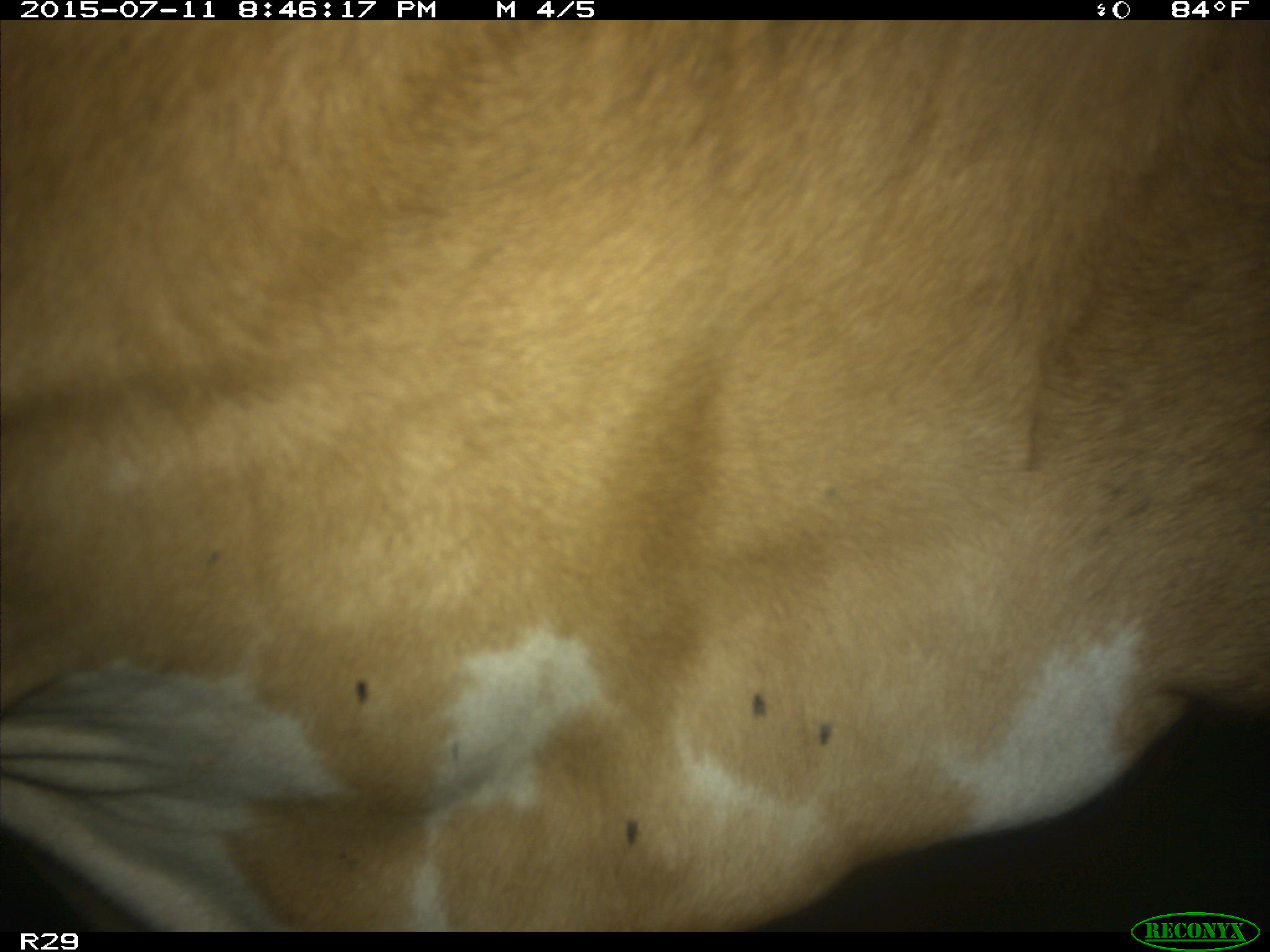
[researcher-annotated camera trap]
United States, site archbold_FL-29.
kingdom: Animalia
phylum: Chordata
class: Mammalia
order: Artiodactyla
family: Bovidae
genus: Bos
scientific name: Bos taurus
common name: domestic cow